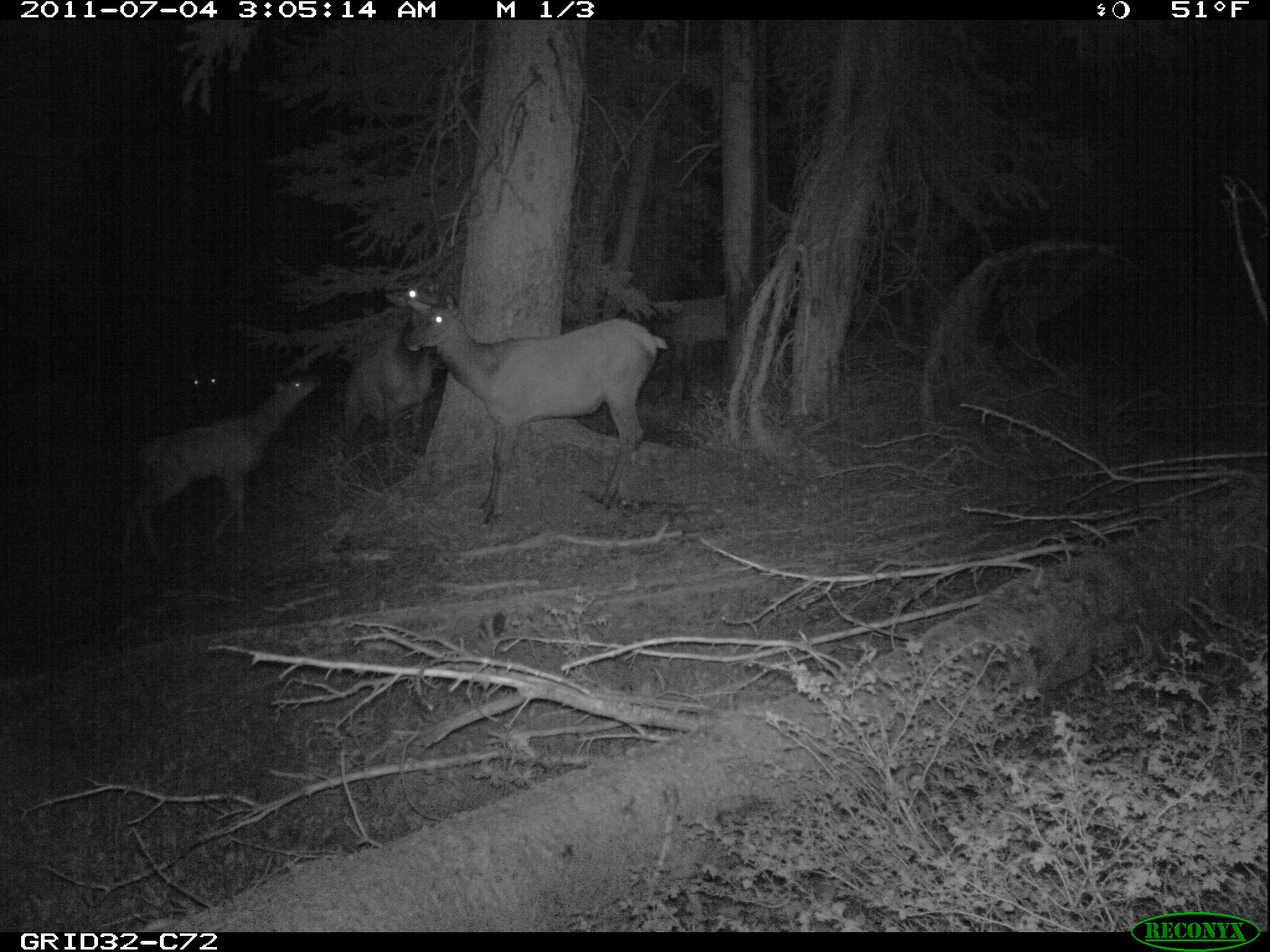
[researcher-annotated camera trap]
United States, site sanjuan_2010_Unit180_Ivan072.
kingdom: Animalia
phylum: Chordata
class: Mammalia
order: Artiodactyla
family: Cervidae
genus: Cervus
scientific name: Cervus elaphus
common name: red deer